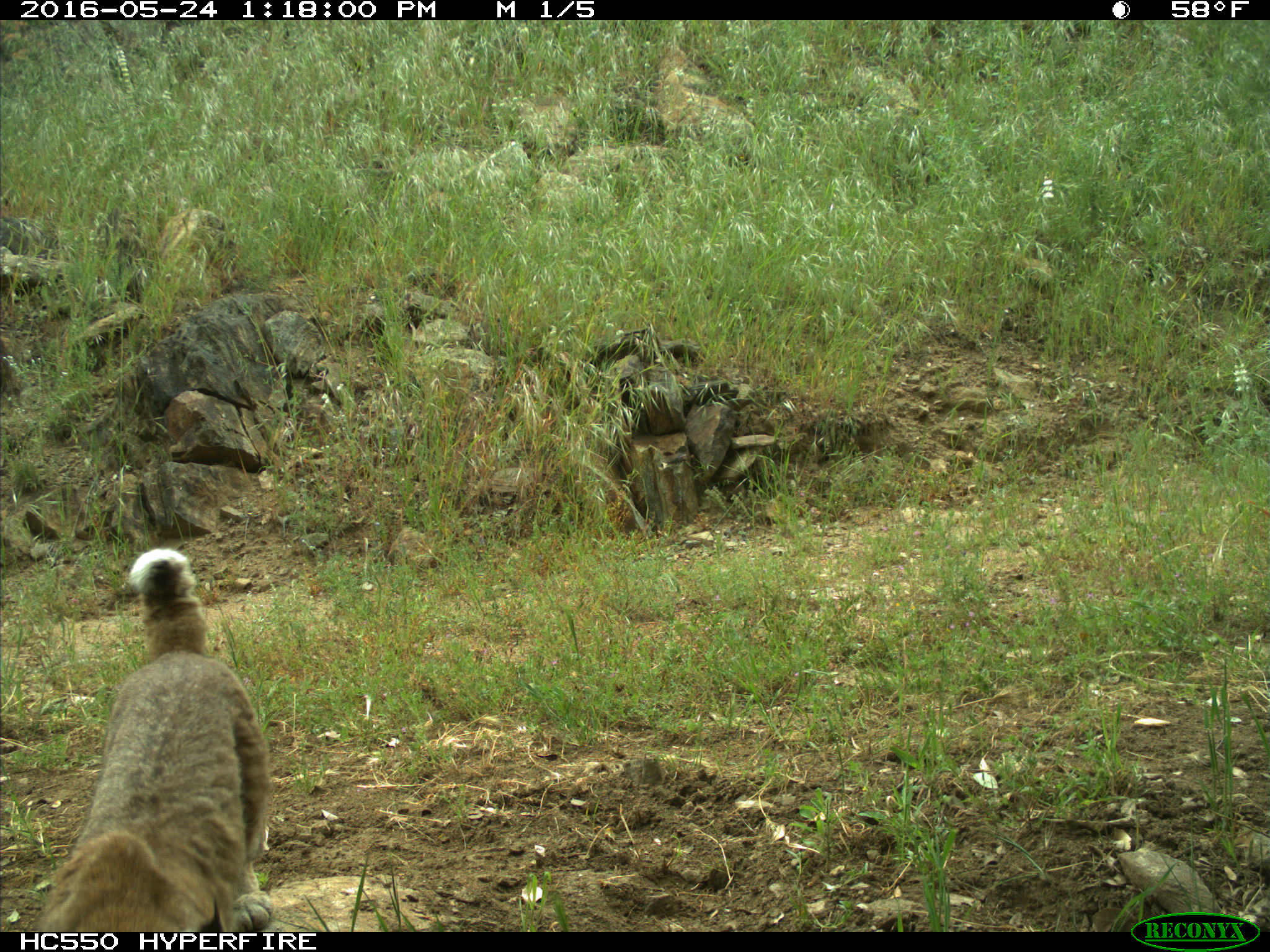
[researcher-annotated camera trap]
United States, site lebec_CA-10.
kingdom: Animalia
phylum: Chordata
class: Mammalia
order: Carnivora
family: Felidae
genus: Lynx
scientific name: Lynx rufus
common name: bobcat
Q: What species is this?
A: Lynx rufus (bobcat).